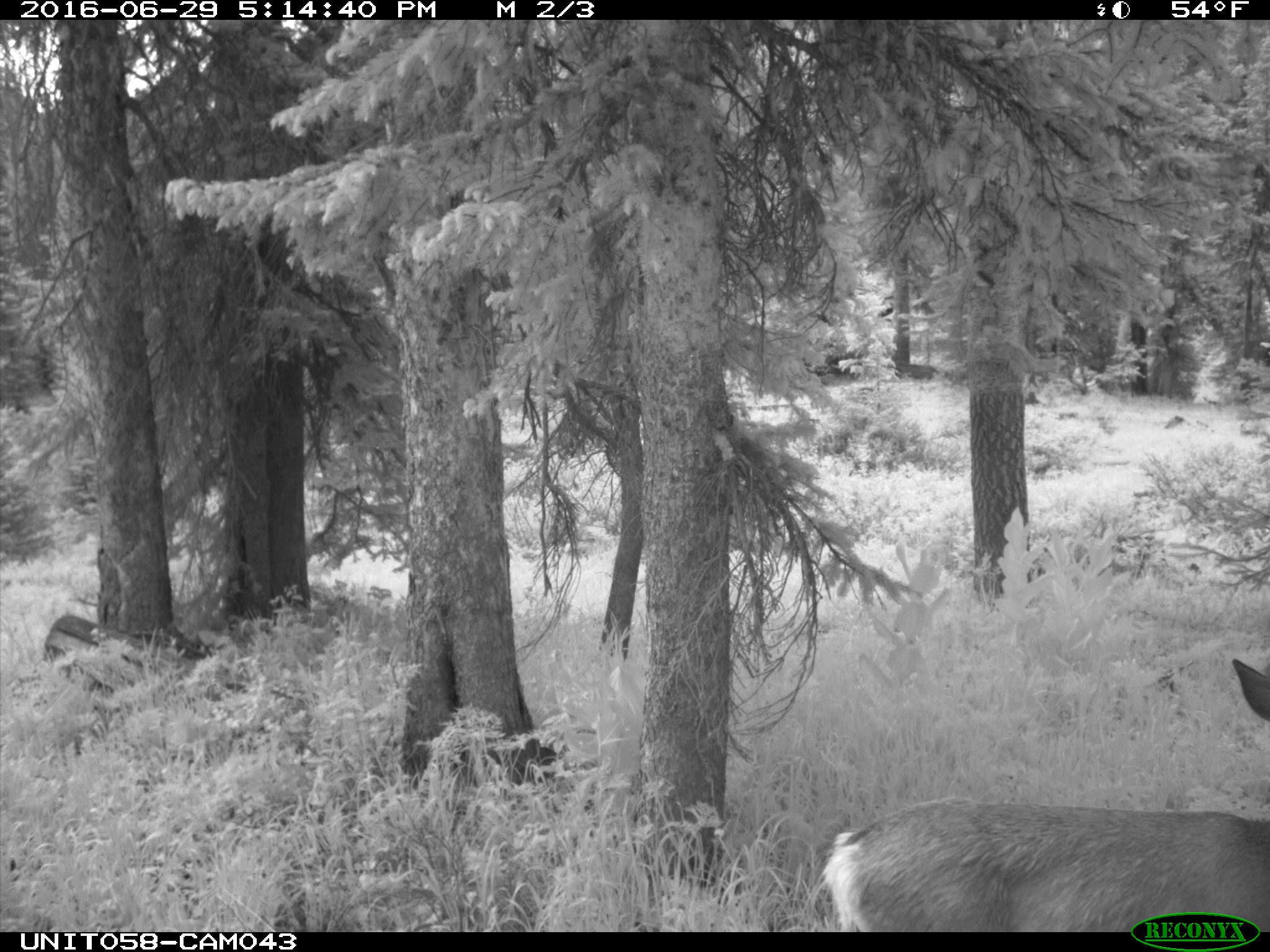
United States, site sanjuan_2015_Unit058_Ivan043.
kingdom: Animalia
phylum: Chordata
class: Mammalia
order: Artiodactyla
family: Cervidae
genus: Odocoileus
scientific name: Odocoileus hemionus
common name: mule deer